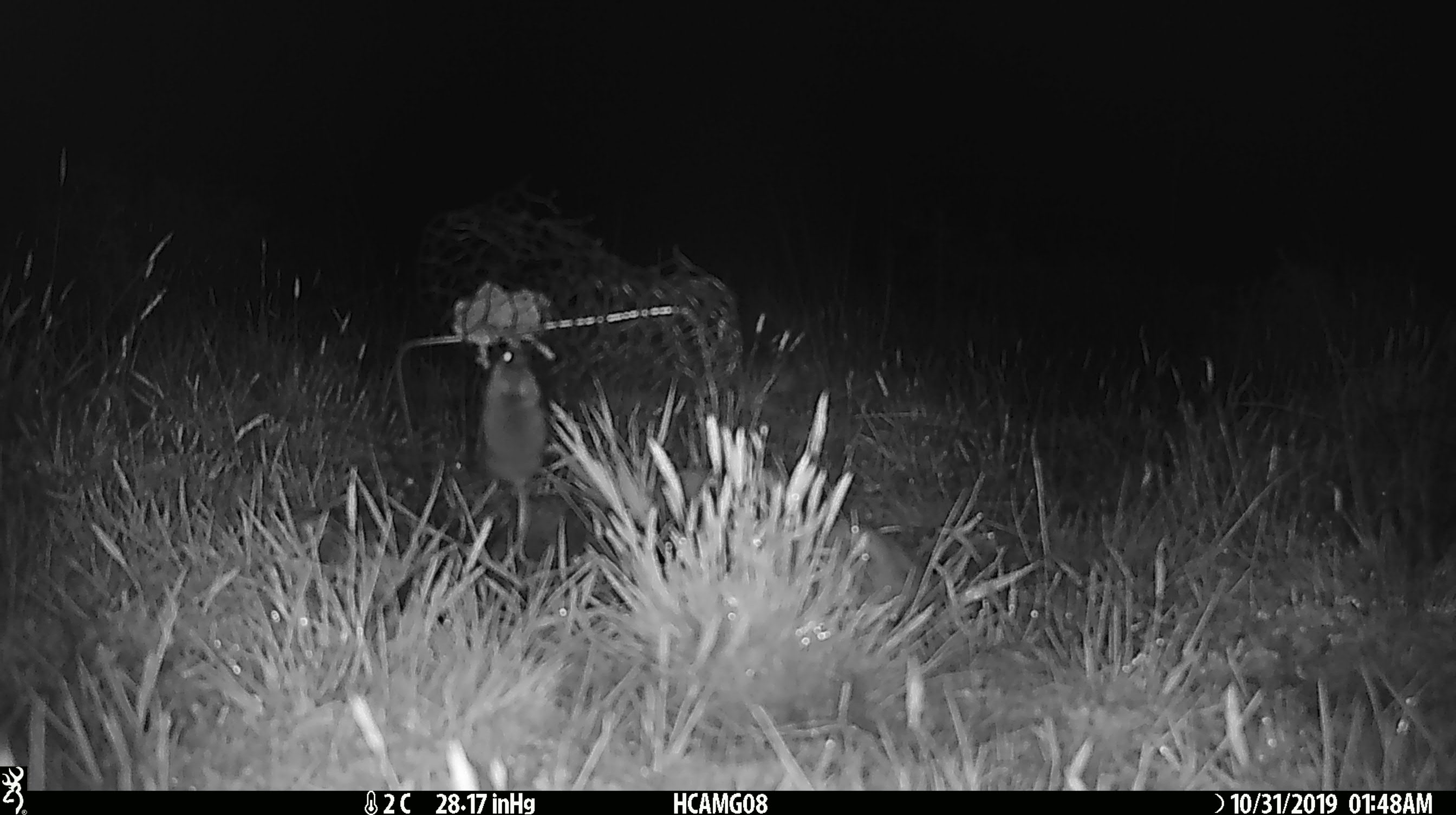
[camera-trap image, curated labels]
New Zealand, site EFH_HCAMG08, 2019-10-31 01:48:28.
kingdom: Animalia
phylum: Chordata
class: Mammalia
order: Rodentia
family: Muridae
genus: Mus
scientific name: Mus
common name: mouse